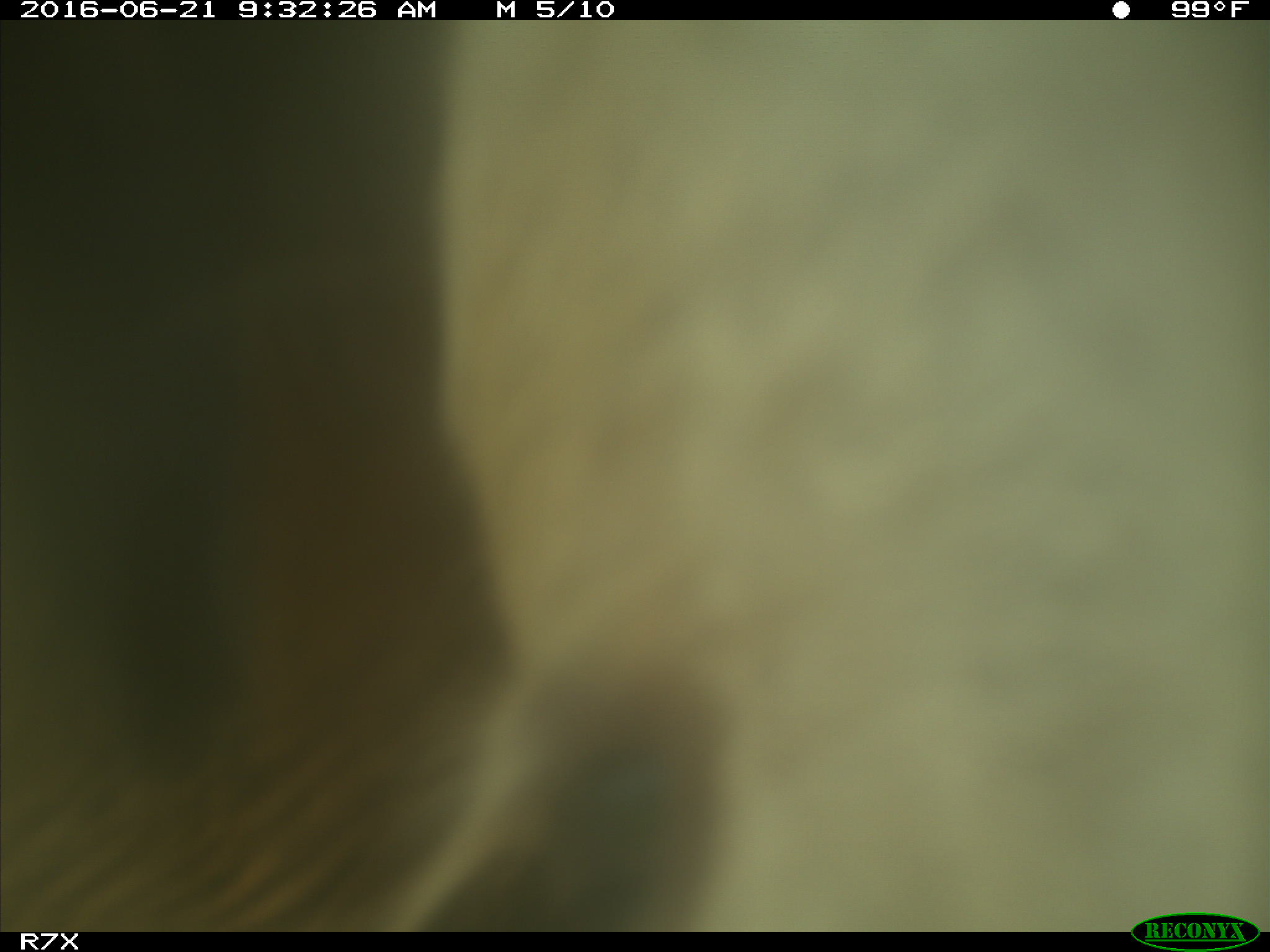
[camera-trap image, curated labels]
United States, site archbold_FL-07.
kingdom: Animalia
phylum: Chordata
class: Mammalia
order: Artiodactyla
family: Bovidae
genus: Bos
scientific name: Bos taurus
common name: domestic cow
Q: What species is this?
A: Bos taurus (domestic cow).